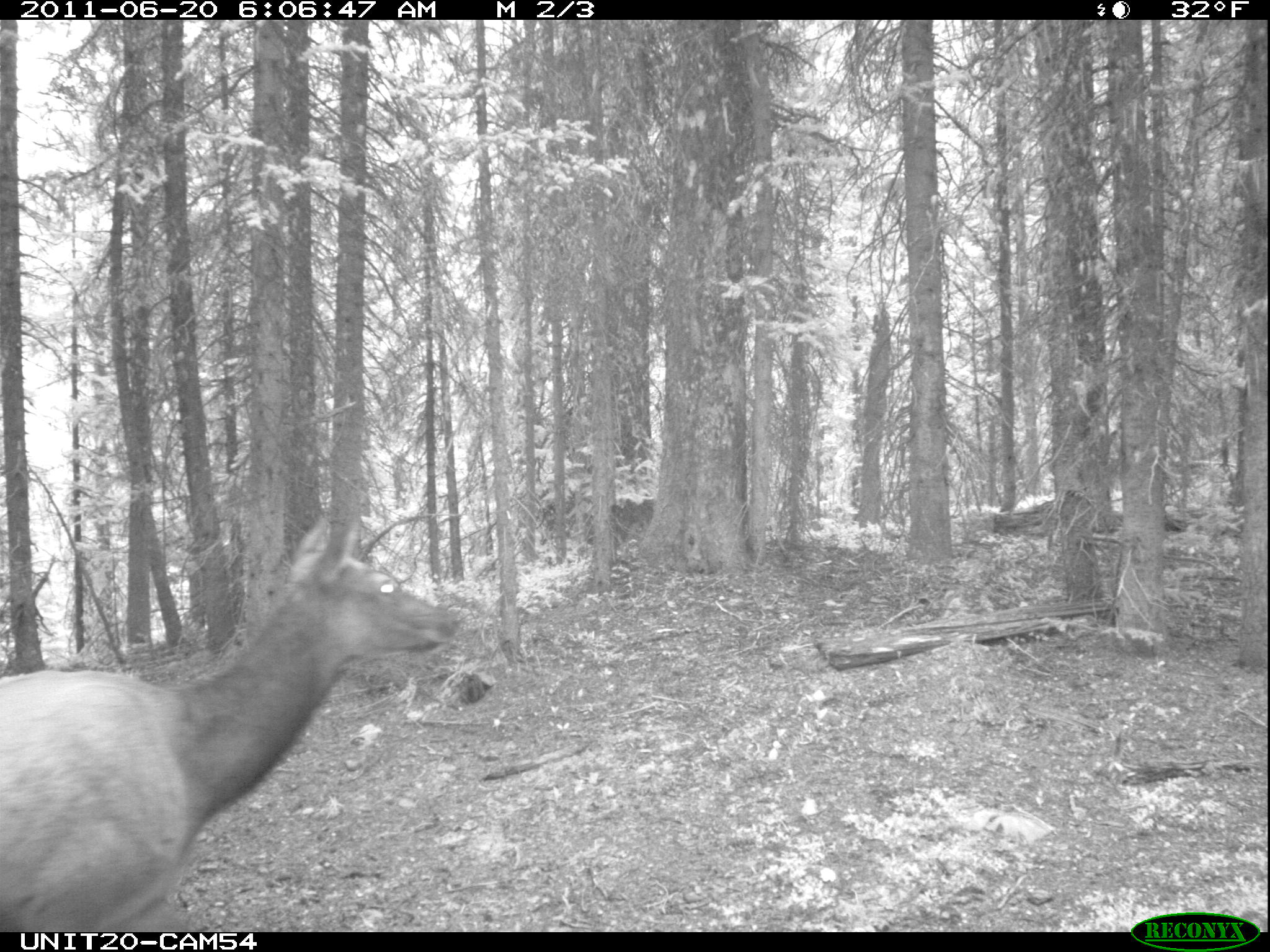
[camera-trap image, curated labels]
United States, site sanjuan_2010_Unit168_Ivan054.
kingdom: Animalia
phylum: Chordata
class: Mammalia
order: Artiodactyla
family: Cervidae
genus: Cervus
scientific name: Cervus elaphus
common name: red deer